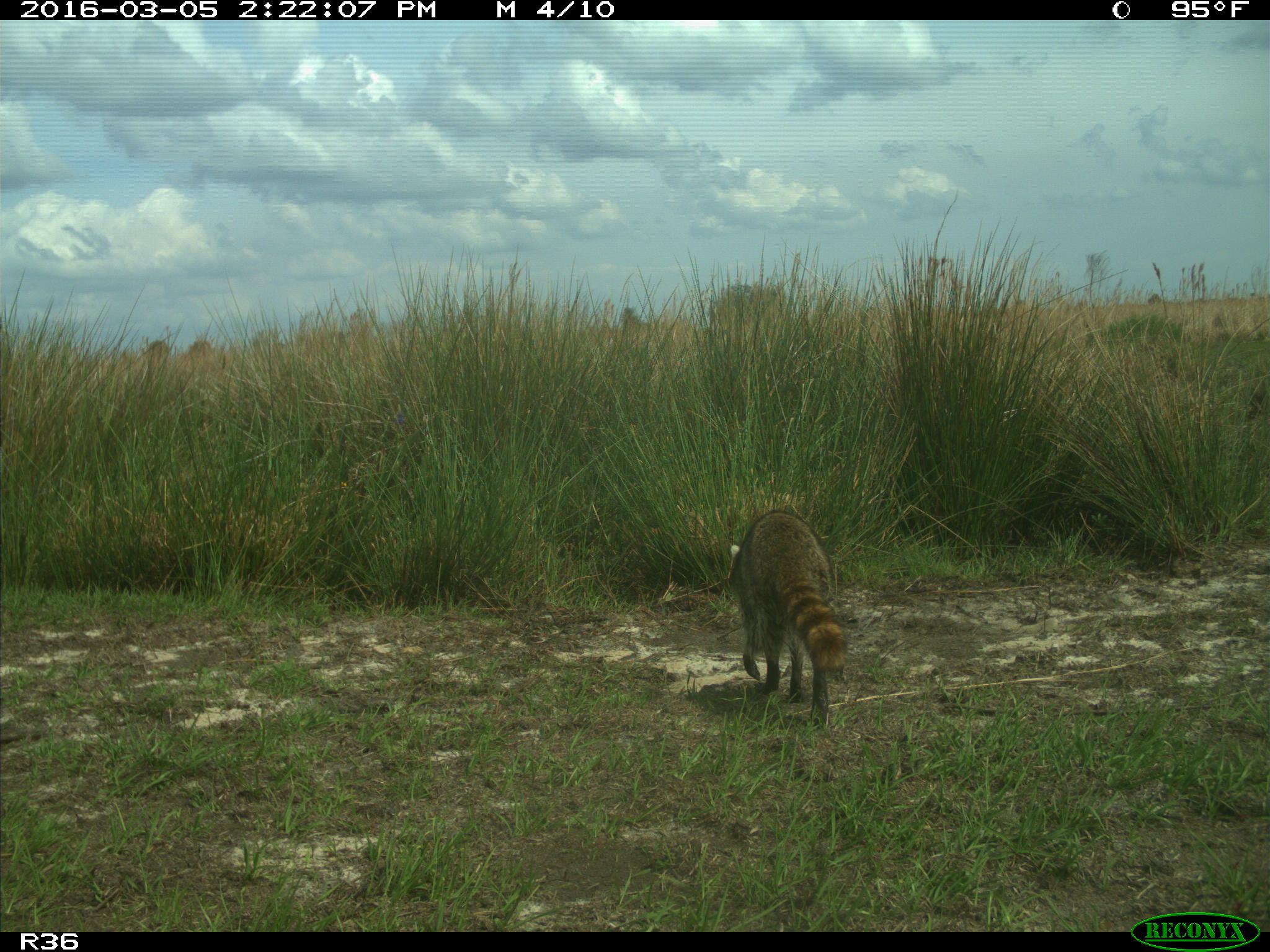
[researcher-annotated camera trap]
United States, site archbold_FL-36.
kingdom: Animalia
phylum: Chordata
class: Mammalia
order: Carnivora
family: Procyonidae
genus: Procyon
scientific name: Procyon lotor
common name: common raccoon